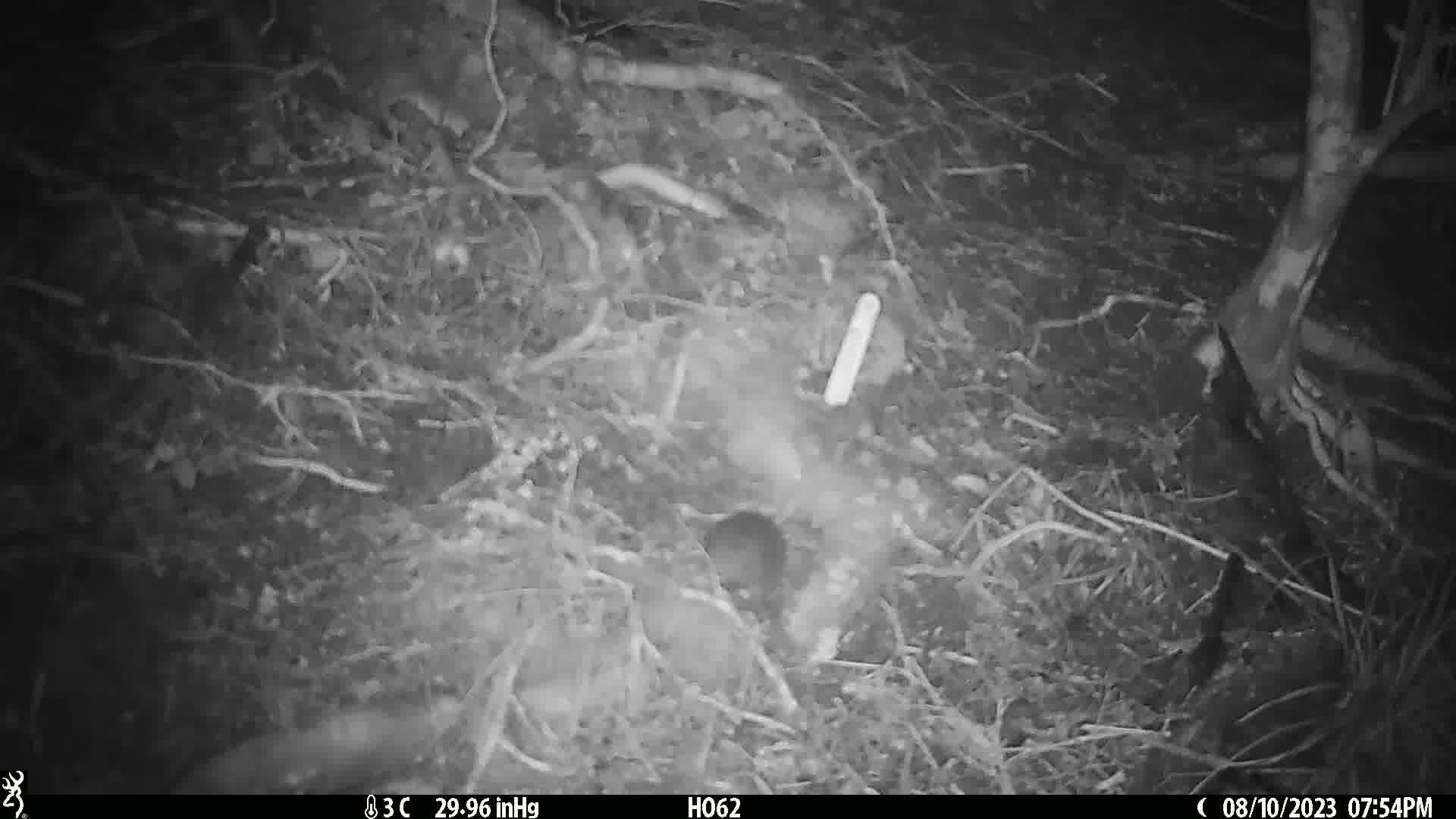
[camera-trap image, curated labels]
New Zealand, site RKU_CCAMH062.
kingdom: Animalia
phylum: Chordata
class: Mammalia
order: Rodentia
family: Muridae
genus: Rattus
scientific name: Rattus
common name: rat